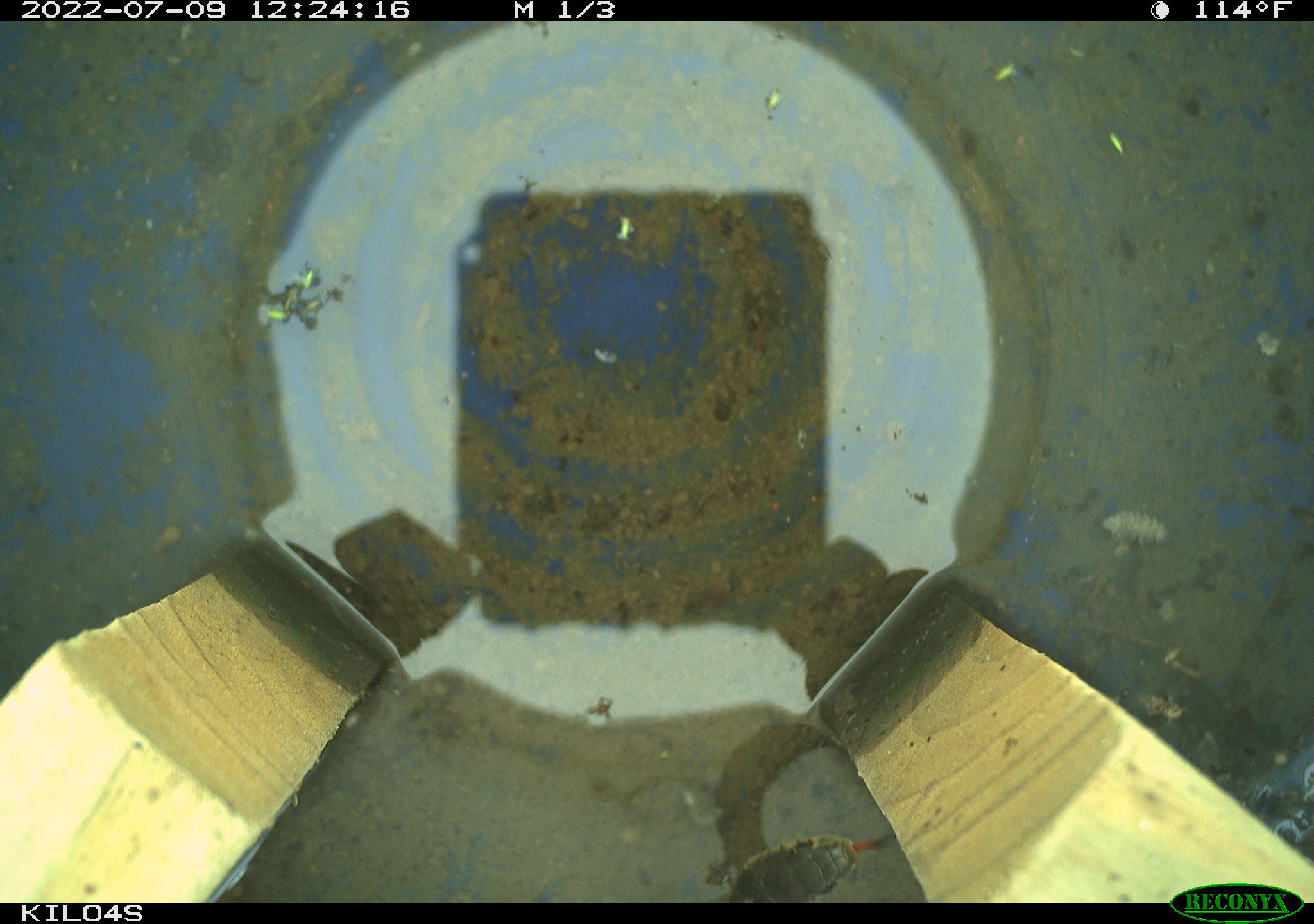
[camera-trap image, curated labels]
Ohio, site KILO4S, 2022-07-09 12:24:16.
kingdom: Animalia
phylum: Chordata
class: Reptilia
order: Squamata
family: Colubridae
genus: Thamnophis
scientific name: Thamnophis sirtalis sirtalis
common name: eastern gartersnake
Eastern gartersnake (Thamnophis sirtalis sirtalis).